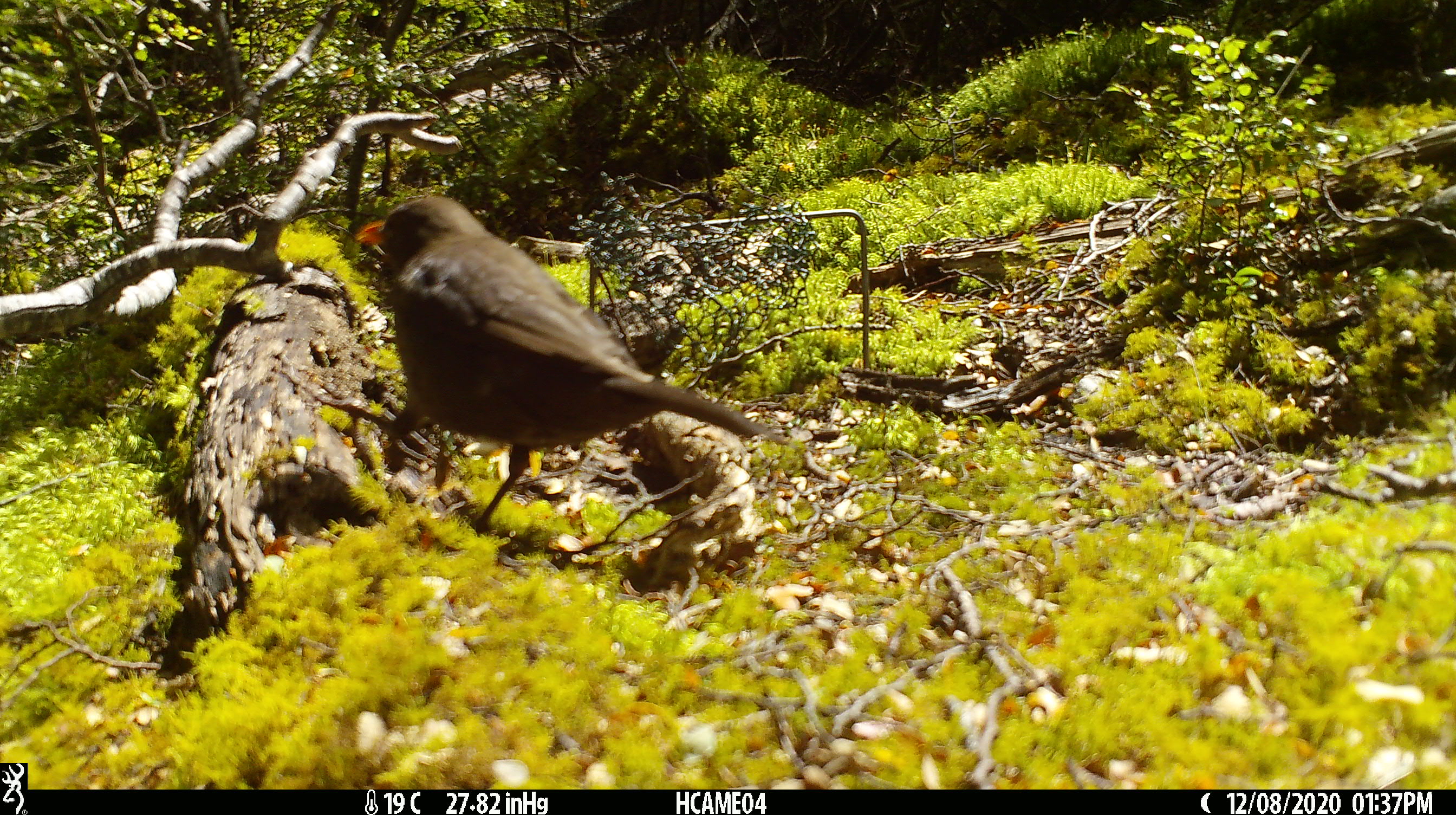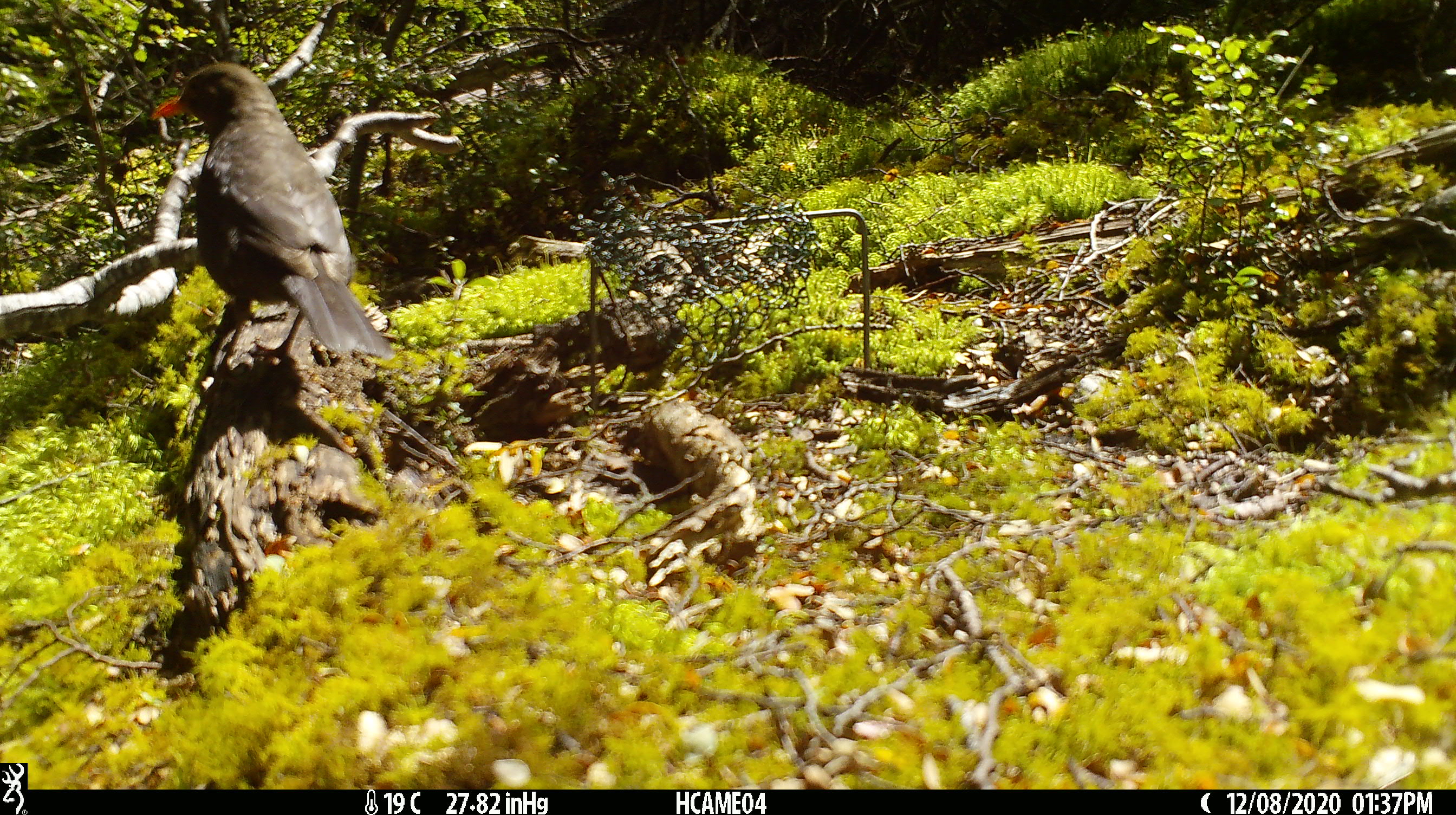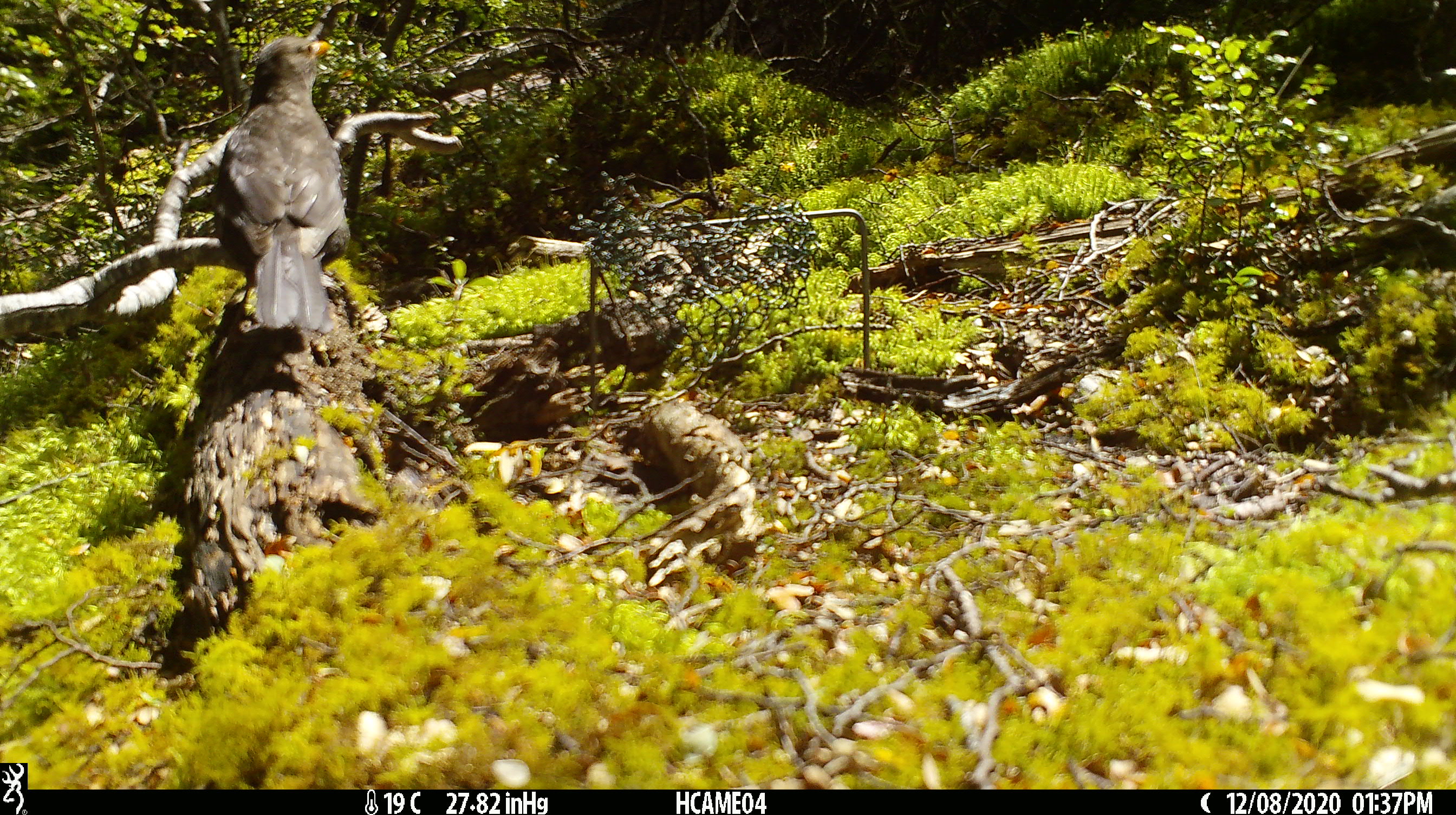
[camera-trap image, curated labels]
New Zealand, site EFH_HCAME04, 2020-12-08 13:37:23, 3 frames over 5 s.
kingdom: Animalia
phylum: Chordata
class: Aves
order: Passeriformes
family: Turdidae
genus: Turdus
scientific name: Turdus merula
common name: eurasian blackbird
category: blackbird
Blackbird (eurasian blackbird) (Turdus merula).